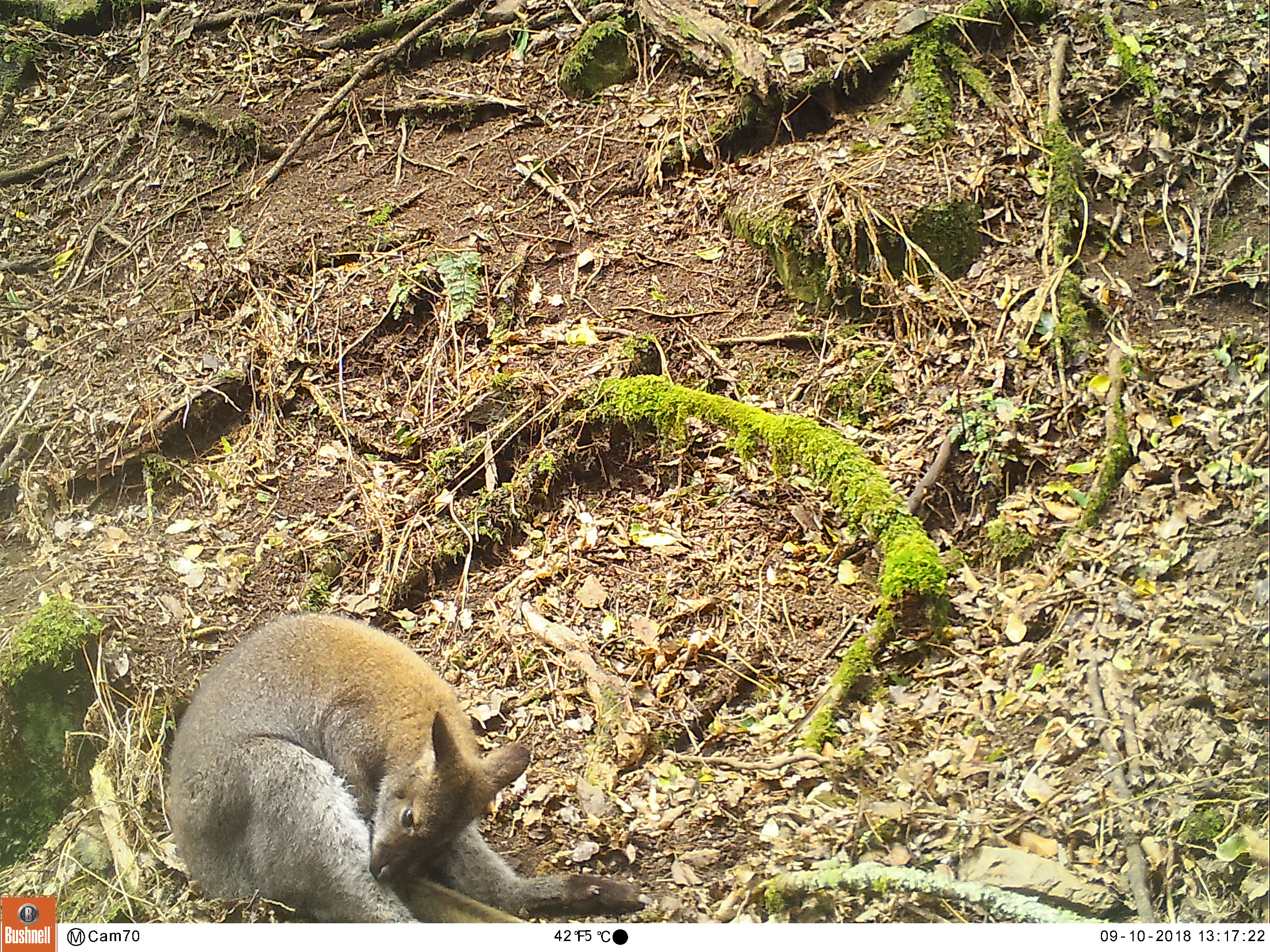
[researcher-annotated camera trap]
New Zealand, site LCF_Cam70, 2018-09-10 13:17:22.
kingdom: Animalia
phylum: Chordata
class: Mammalia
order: Diprotodontia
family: Macropodidae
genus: Notamacropus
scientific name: Notamacropus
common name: wallaby